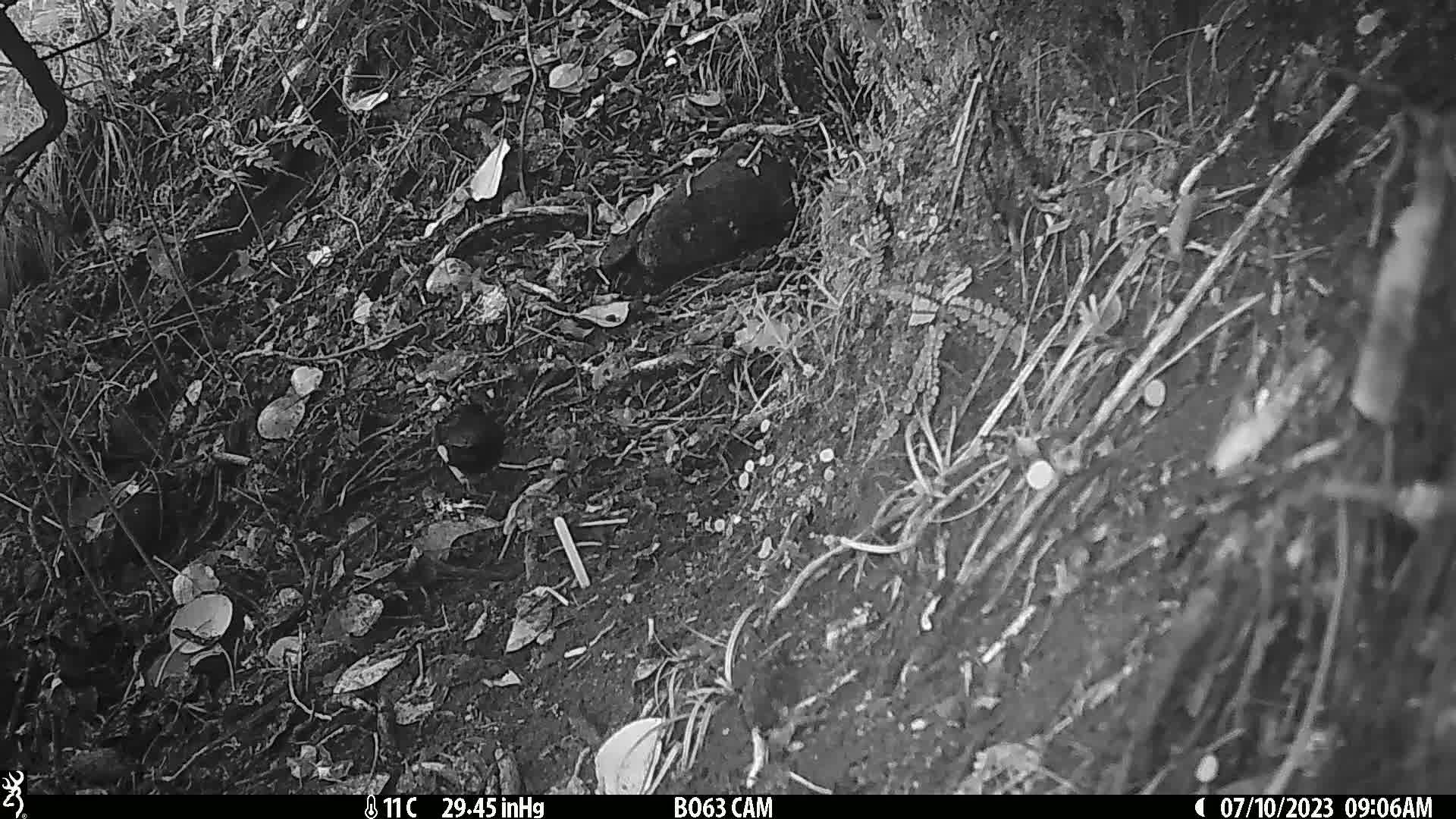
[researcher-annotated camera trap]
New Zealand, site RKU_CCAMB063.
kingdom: Animalia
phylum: Chordata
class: Aves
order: Passeriformes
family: Turdidae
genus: Turdus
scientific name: Turdus merula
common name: eurasian blackbird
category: blackbird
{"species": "blackbird (eurasian blackbird) (Turdus merula)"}